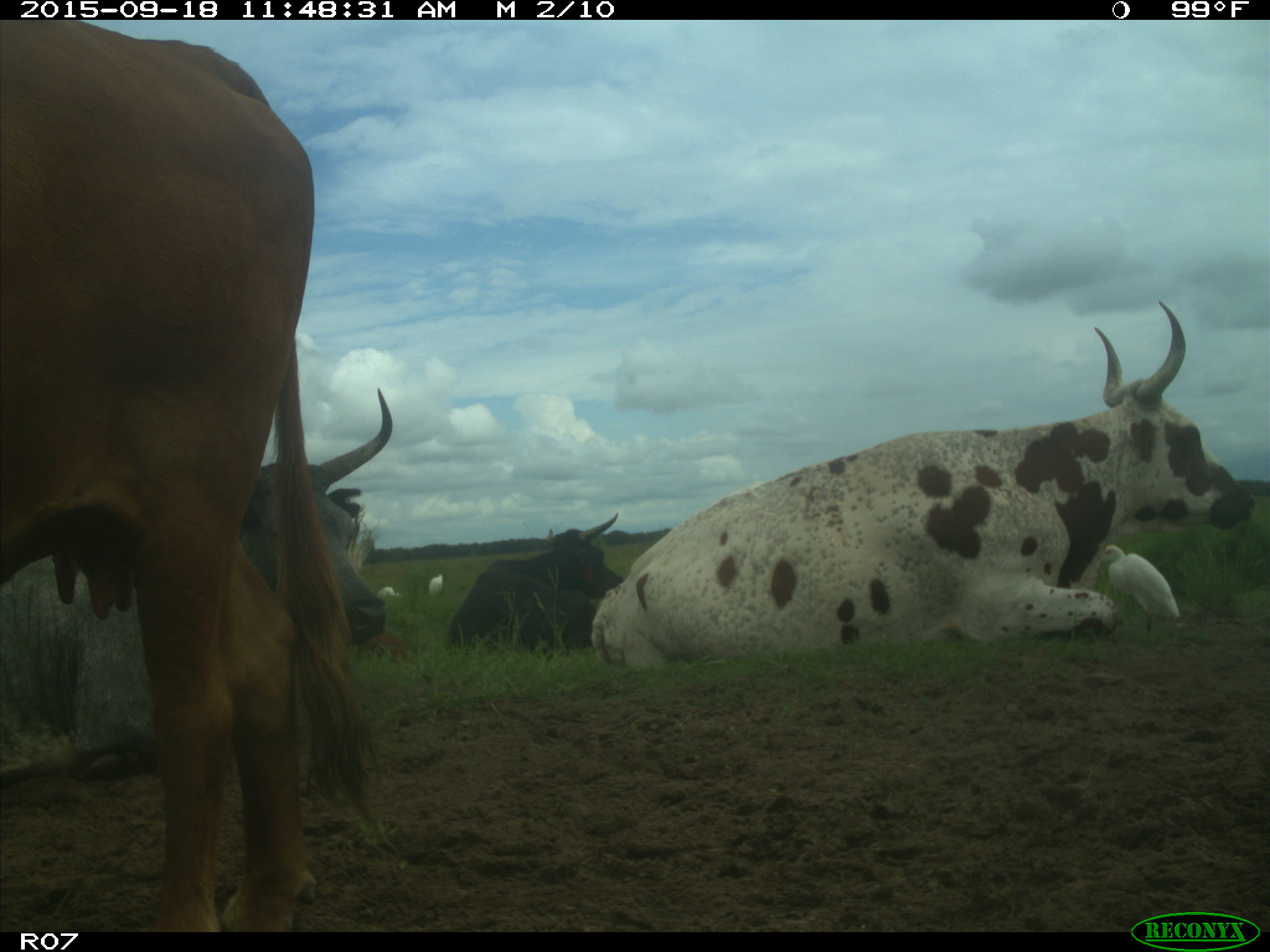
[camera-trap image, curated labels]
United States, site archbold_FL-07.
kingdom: Animalia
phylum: Chordata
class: Mammalia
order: Artiodactyla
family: Bovidae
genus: Bos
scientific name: Bos taurus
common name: domestic cow